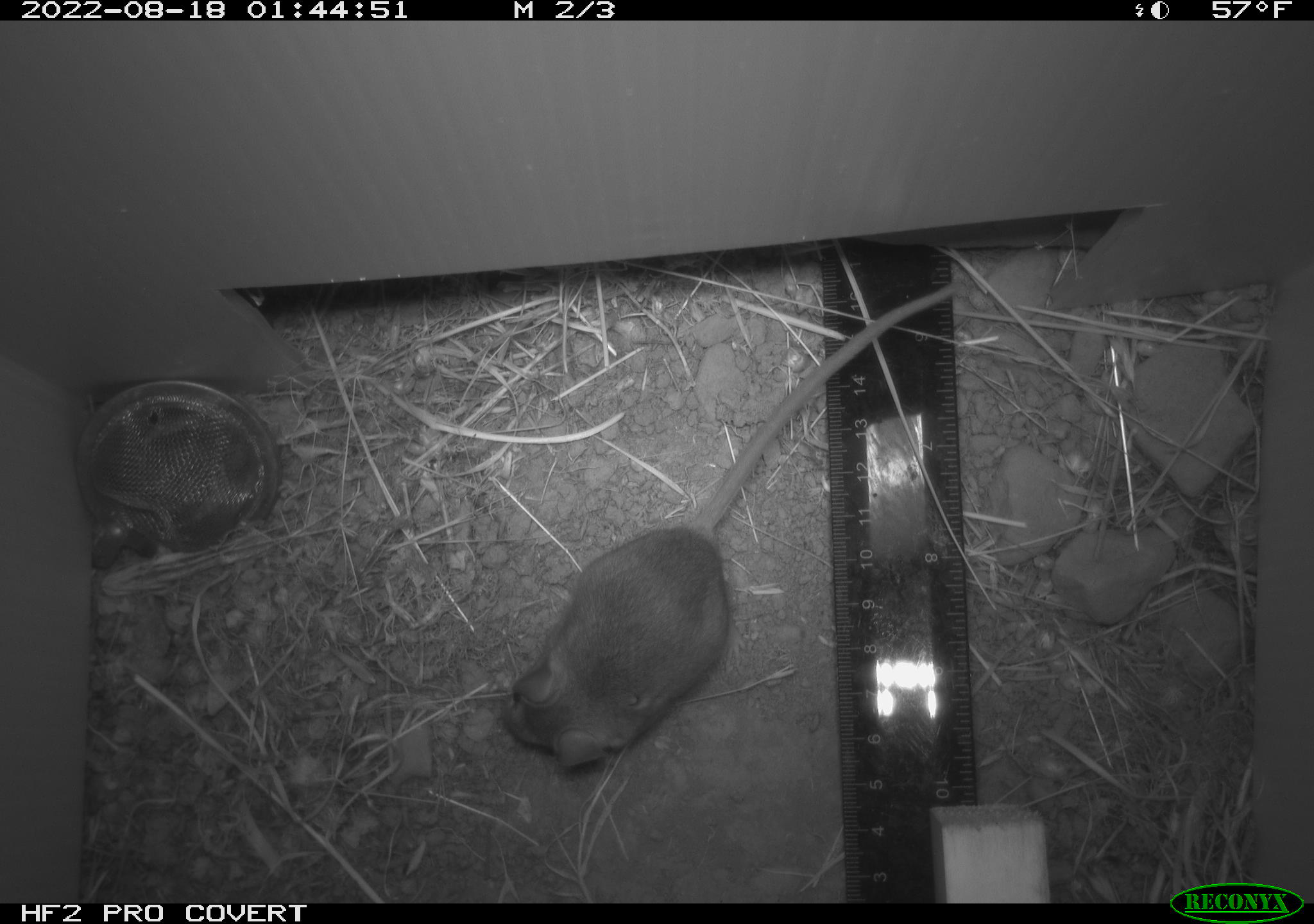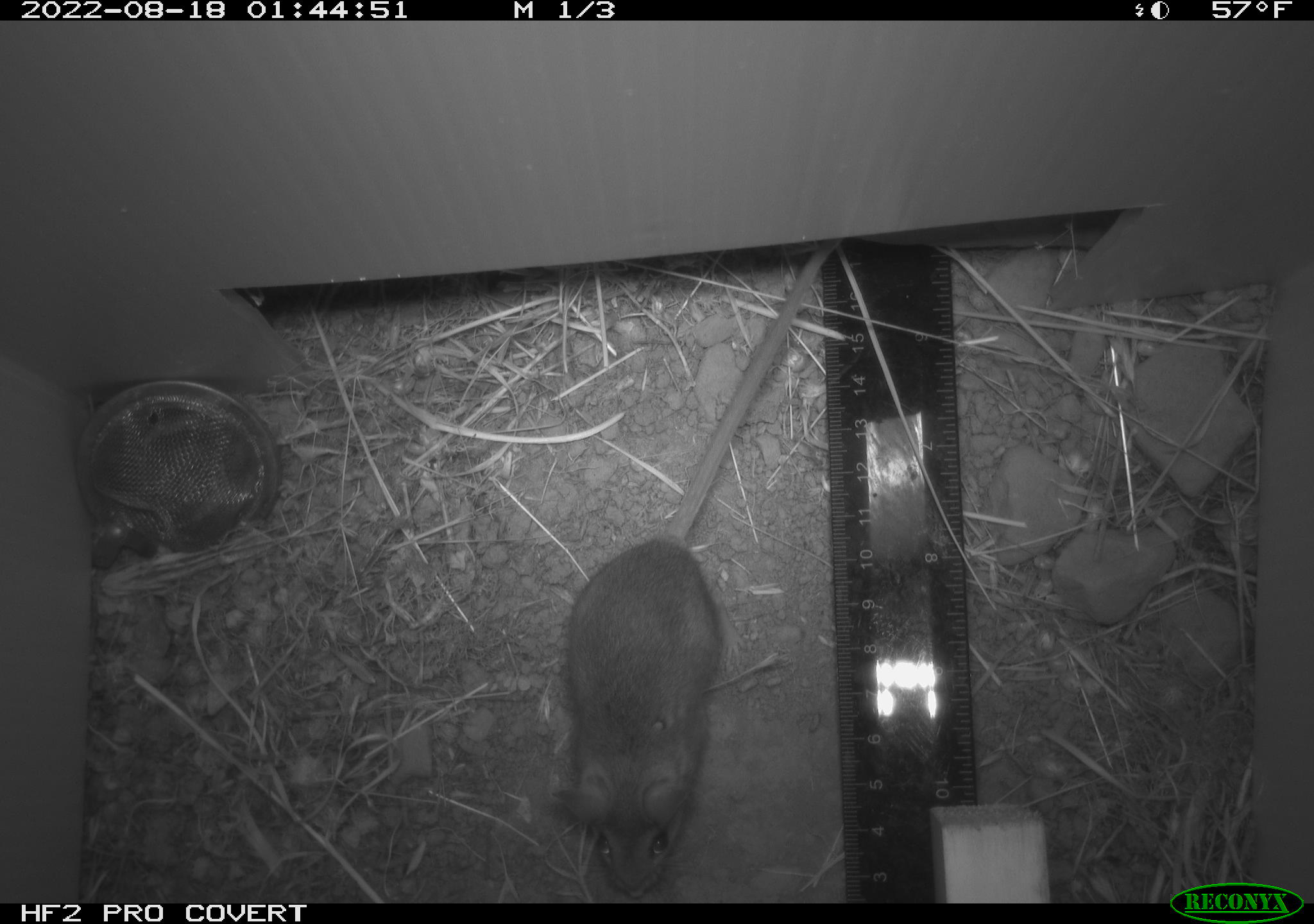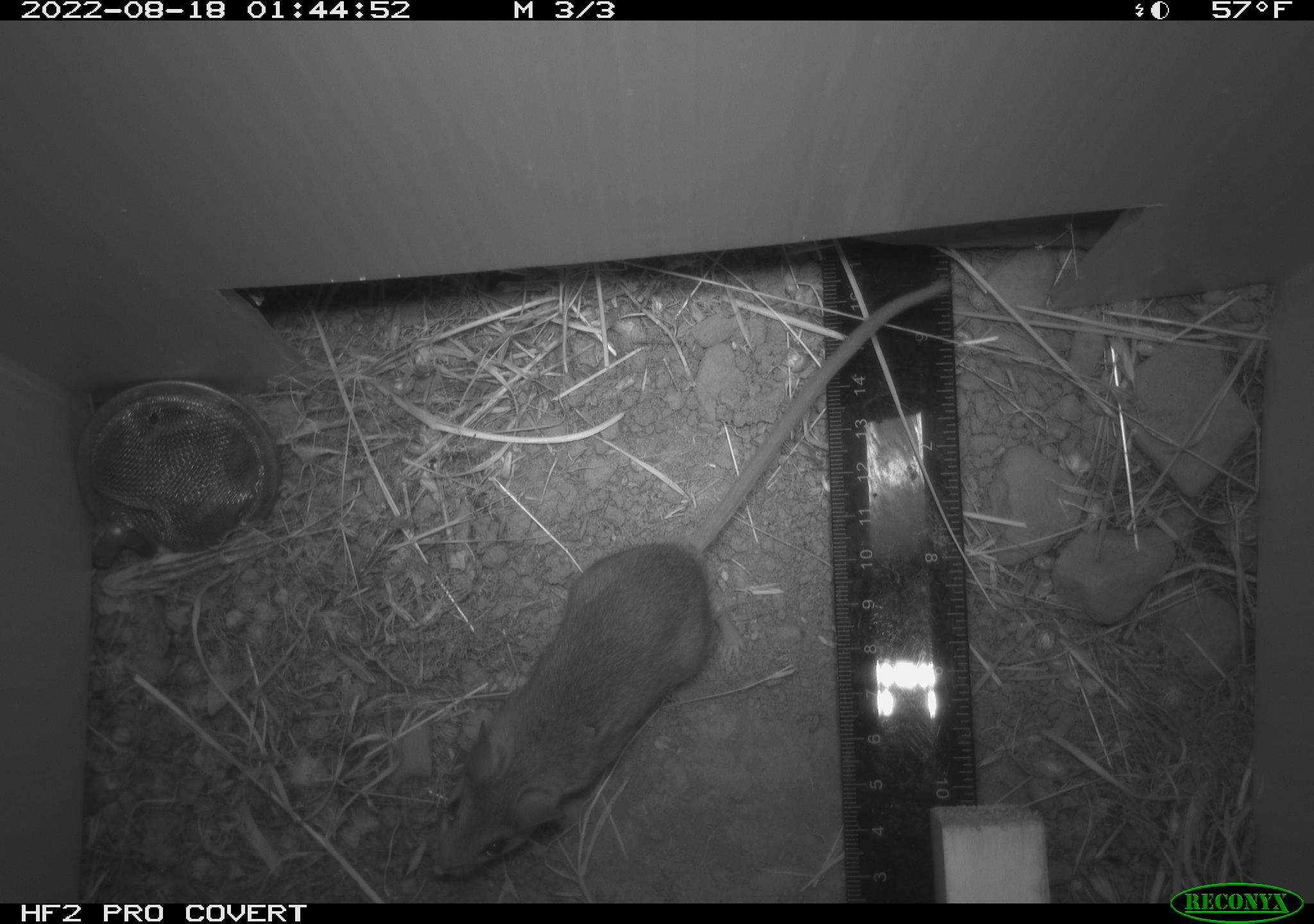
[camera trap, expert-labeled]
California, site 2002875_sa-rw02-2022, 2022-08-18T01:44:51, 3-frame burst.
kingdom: Animalia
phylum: Chordata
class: Mammalia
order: Rodentia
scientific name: Rodentia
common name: mouse species